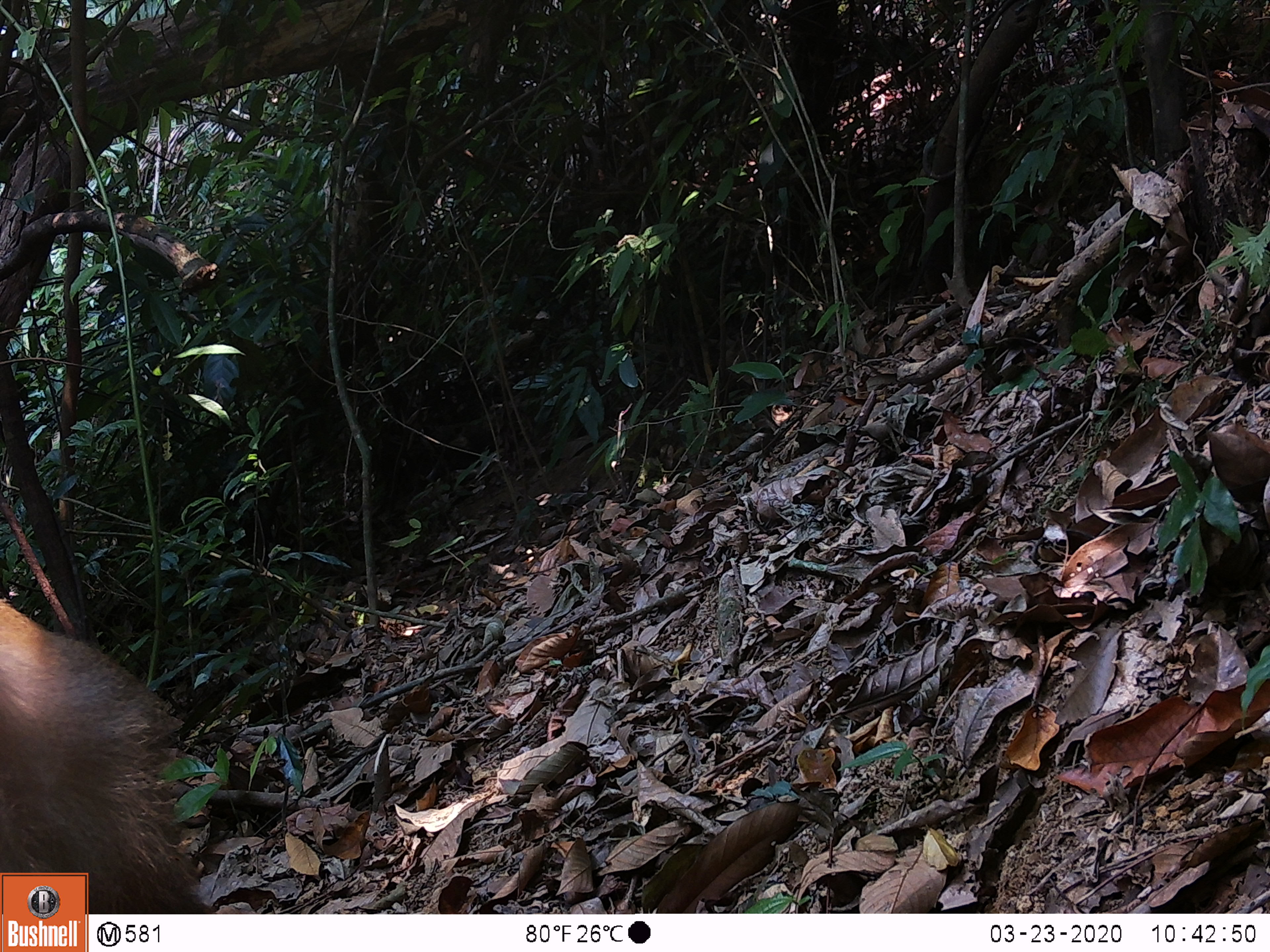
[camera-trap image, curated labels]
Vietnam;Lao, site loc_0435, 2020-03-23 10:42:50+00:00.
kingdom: Animalia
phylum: Chordata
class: Mammalia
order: Primates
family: Cercopithecidae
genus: Macaca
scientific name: Macaca nemestrina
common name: pig-tailed macaque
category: pig tailed macaque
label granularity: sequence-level